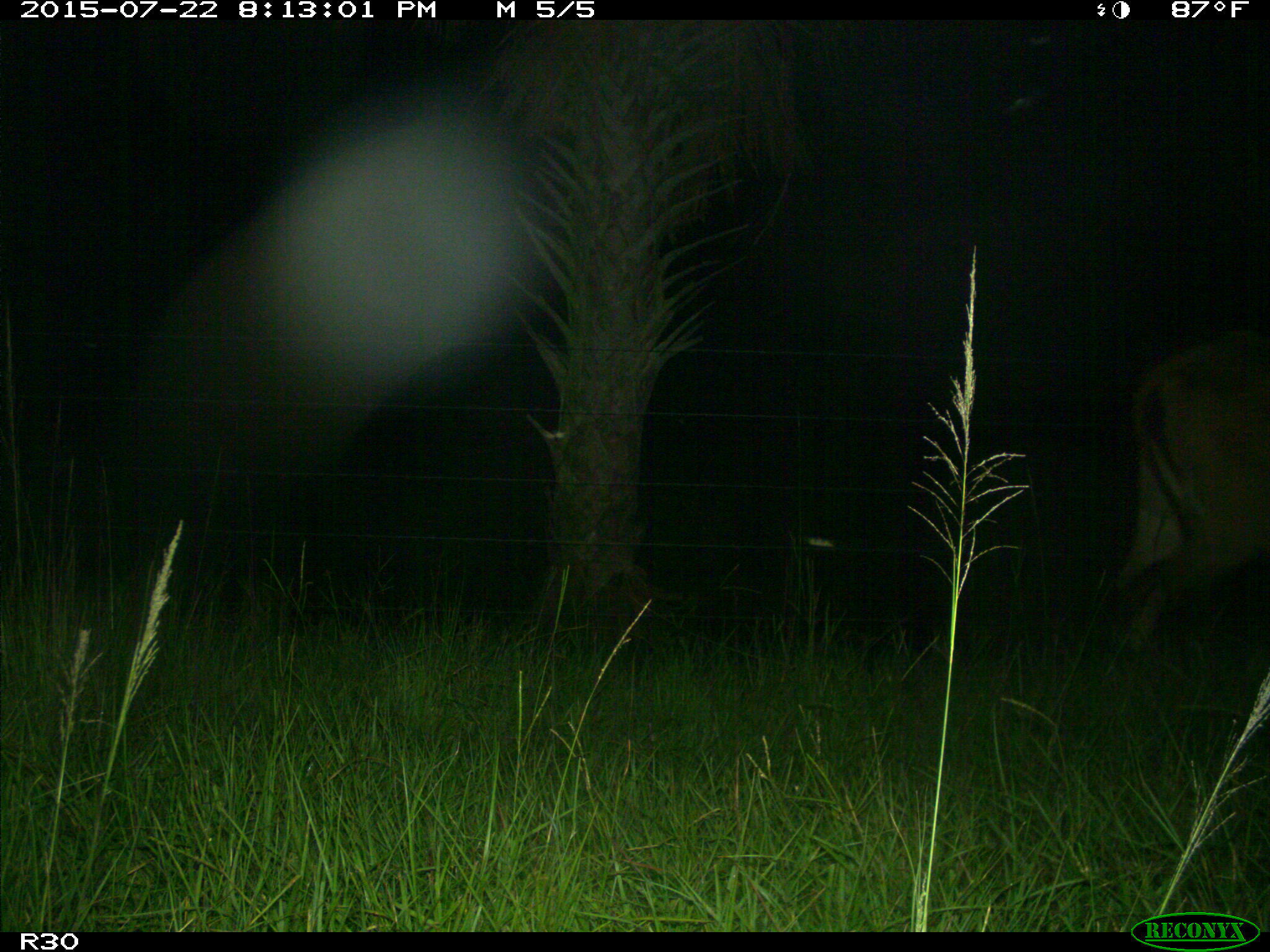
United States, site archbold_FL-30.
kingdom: Animalia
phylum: Chordata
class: Mammalia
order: Artiodactyla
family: Bovidae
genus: Bos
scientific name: Bos taurus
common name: domestic cow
Bos taurus (domestic cow).